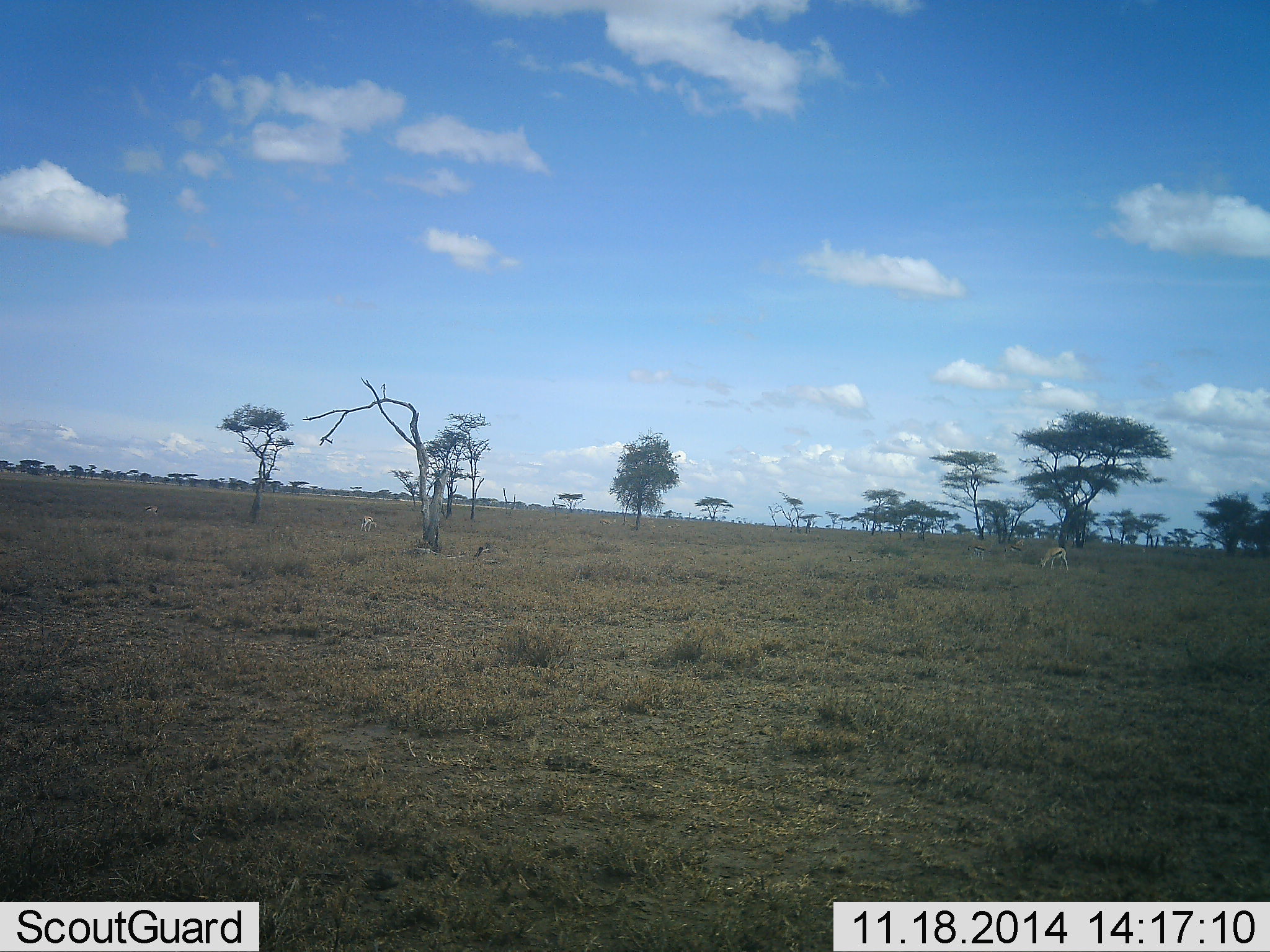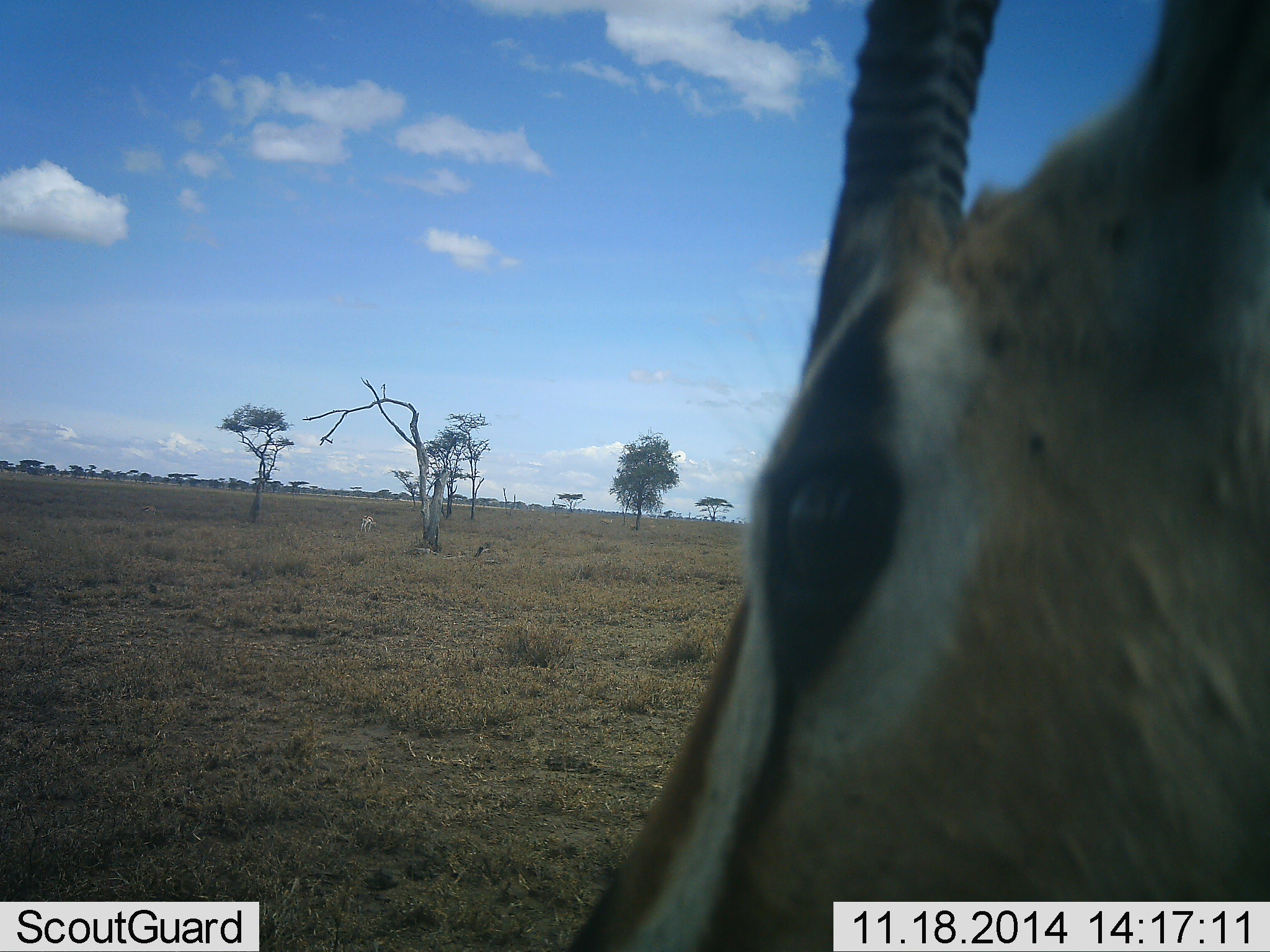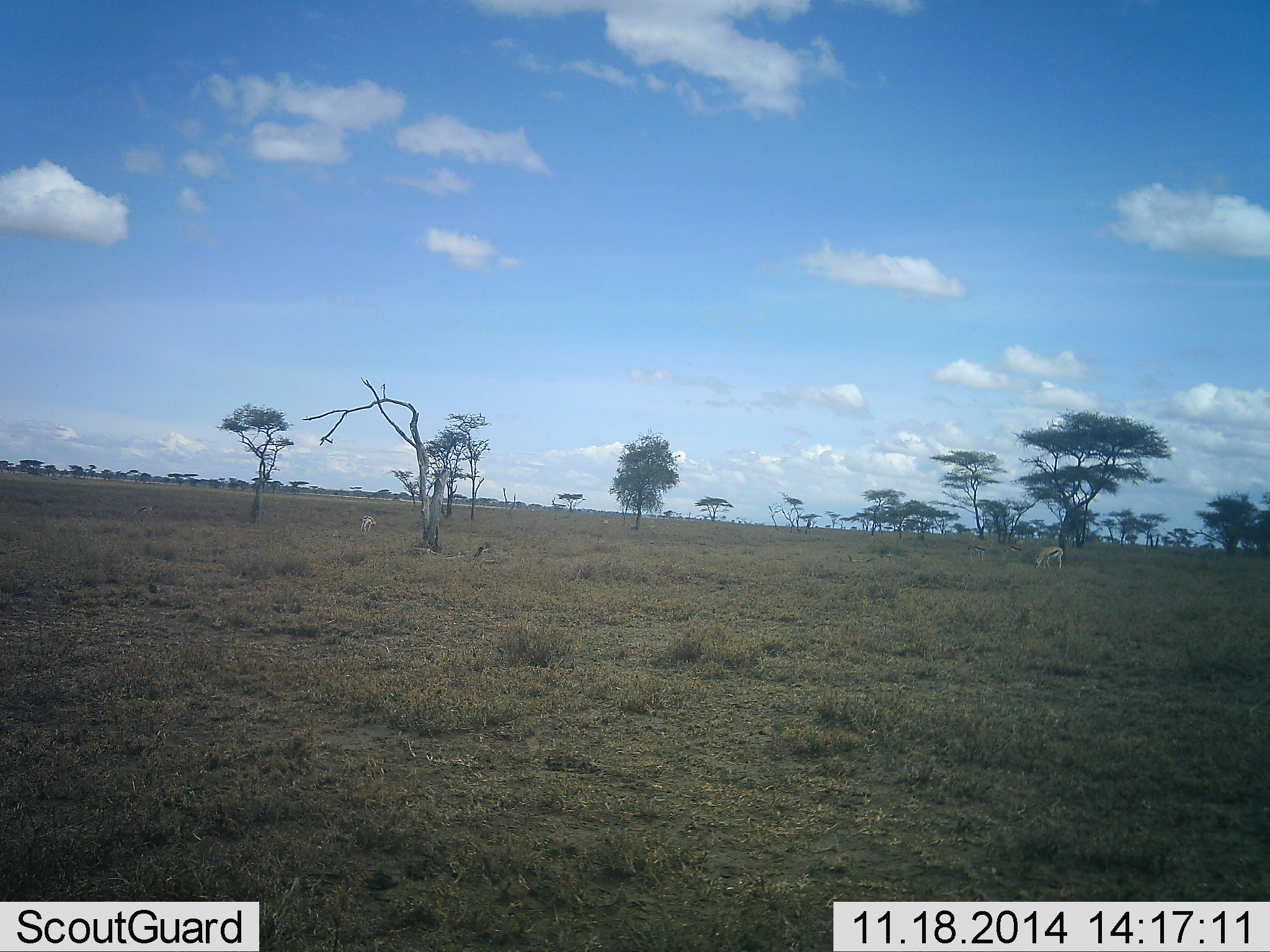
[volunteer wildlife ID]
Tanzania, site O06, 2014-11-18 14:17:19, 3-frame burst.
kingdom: Animalia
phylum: Chordata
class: Mammalia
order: Artiodactyla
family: Bovidae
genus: Eudorcas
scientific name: Eudorcas thomsonii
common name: thomson's gazelle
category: gazellethomsons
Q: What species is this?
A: Gazellethomsons (thomson's gazelle) (Eudorcas thomsonii).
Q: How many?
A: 2.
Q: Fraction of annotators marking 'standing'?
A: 30%.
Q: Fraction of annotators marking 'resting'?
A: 0%.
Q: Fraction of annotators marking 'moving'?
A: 60%.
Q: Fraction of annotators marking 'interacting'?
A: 10%.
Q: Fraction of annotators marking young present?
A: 0%.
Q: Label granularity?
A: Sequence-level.